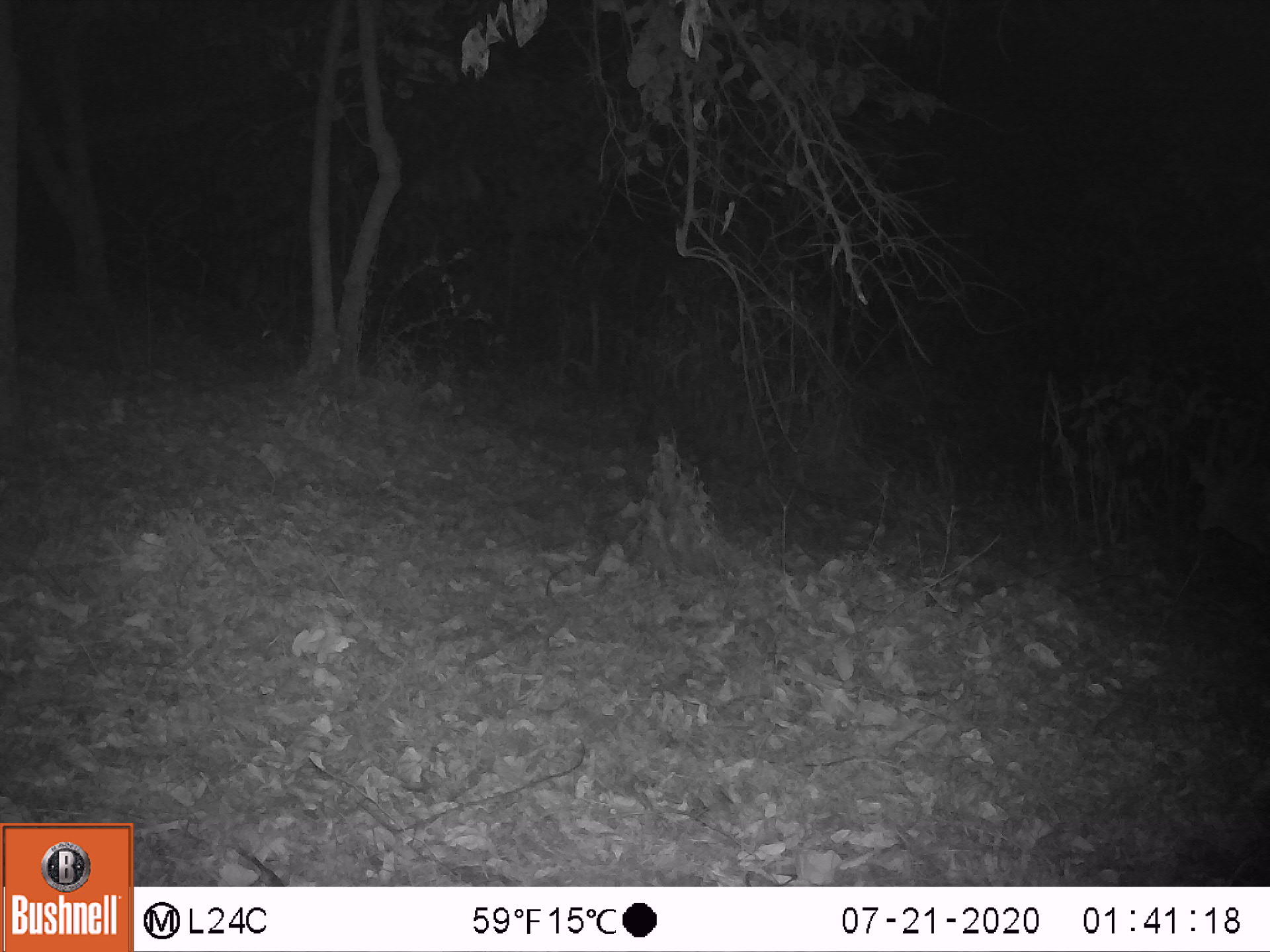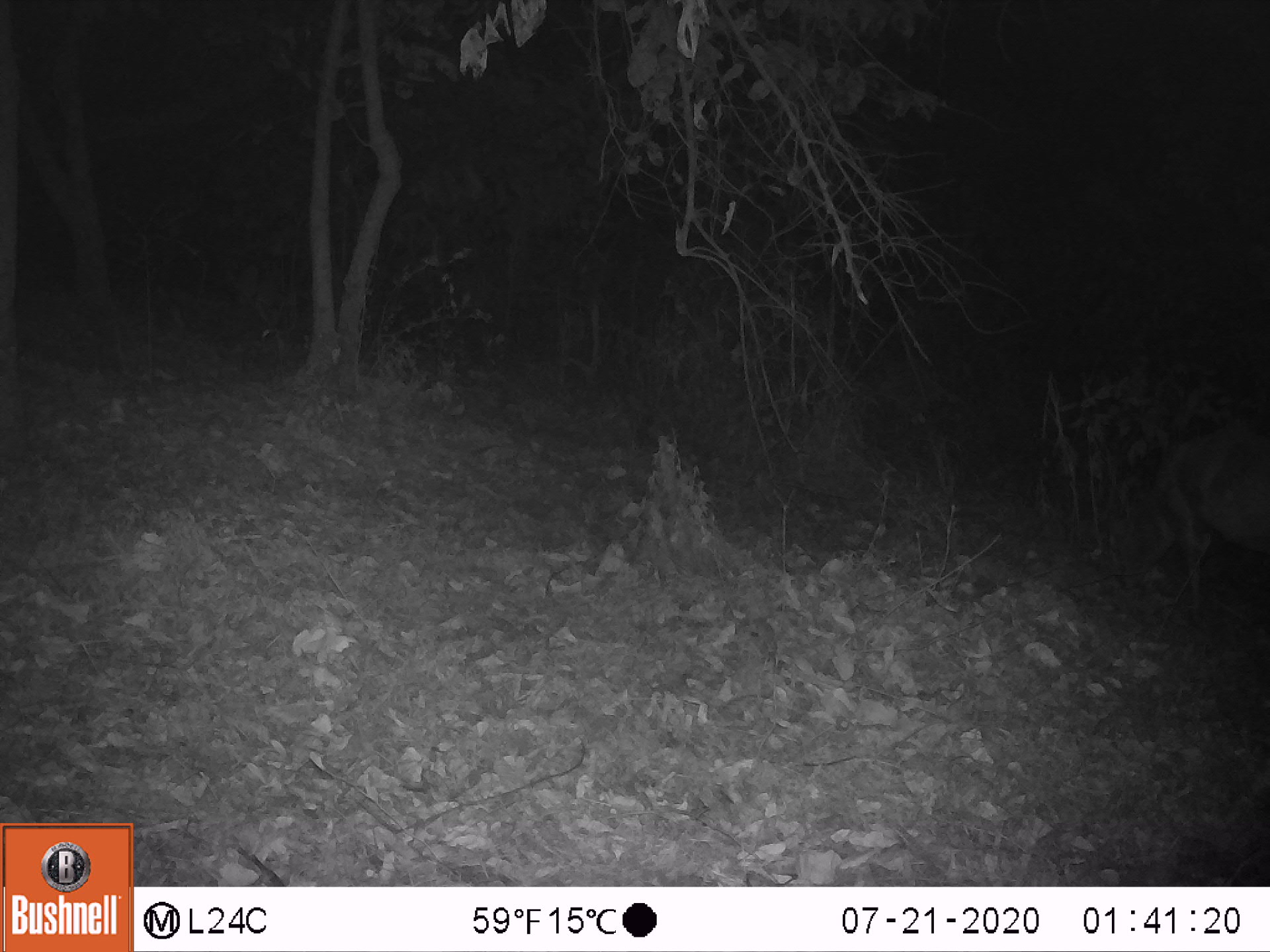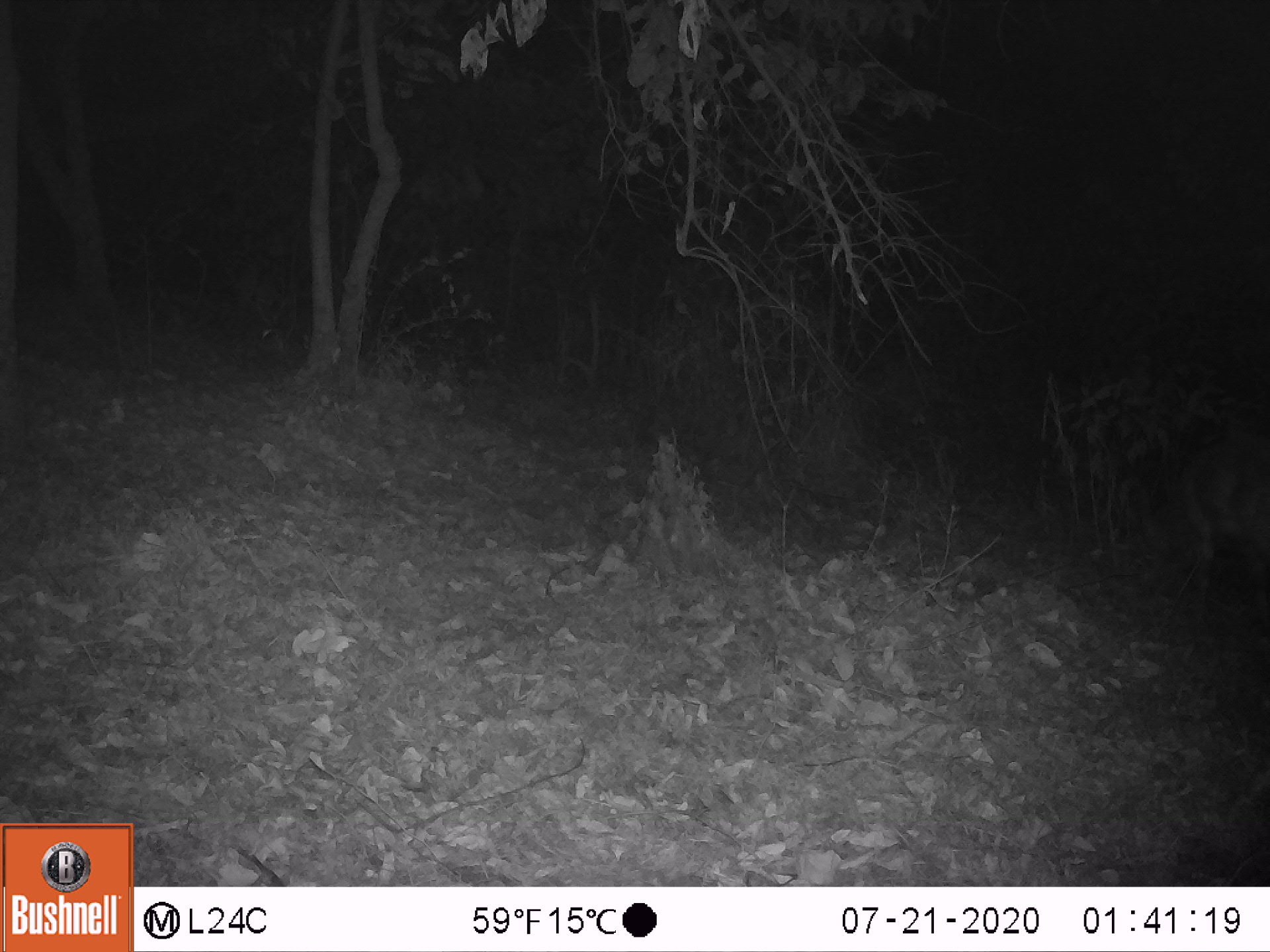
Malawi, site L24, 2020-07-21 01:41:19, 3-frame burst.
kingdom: Animalia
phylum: Chordata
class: Mammalia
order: Artiodactyla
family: Bovidae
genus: Tragelaphus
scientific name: Tragelaphus sylvaticus sylvaticus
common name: cape bushbuck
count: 1